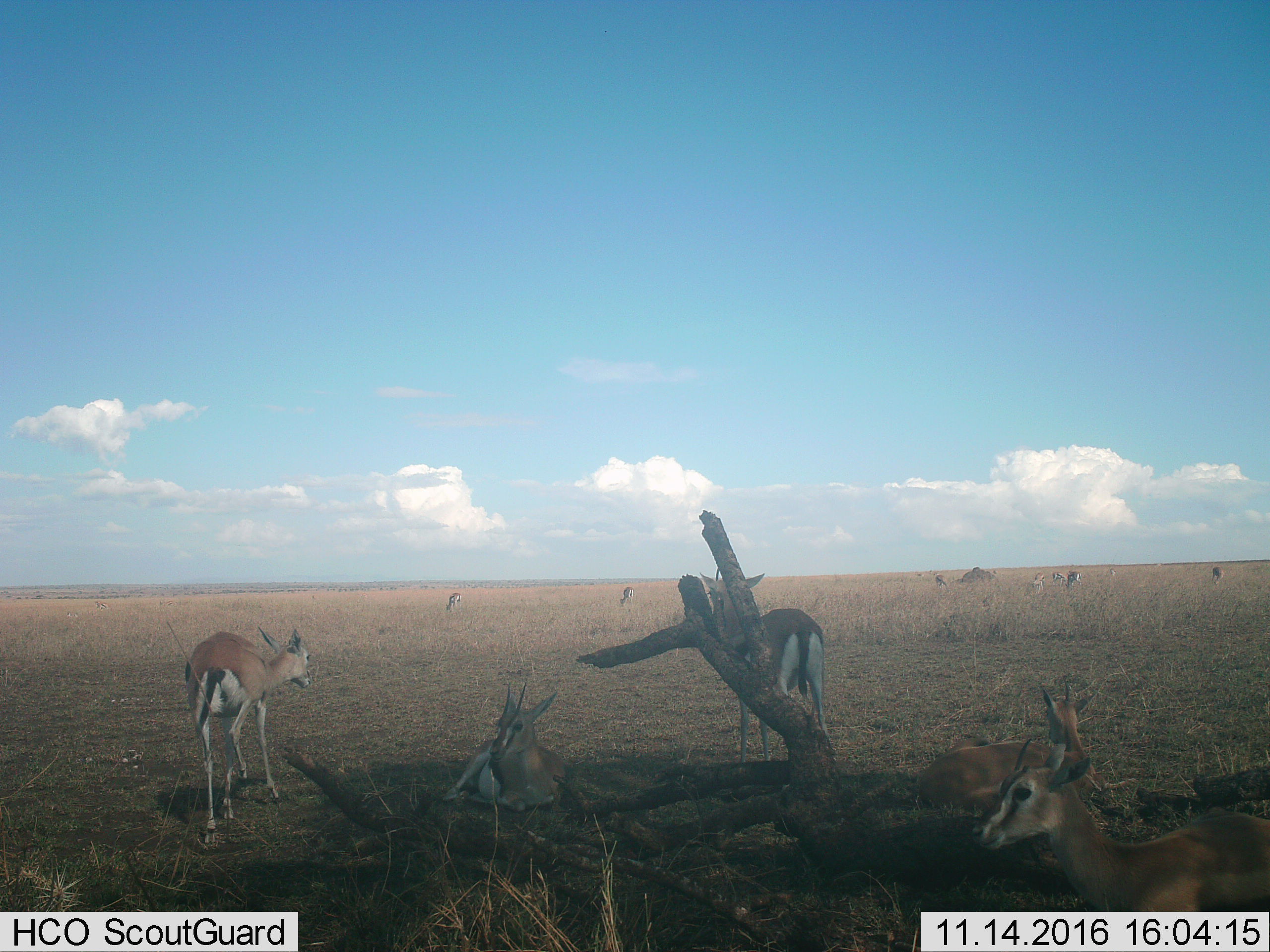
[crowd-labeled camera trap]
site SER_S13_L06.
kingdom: Animalia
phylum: Chordata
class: Mammalia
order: Artiodactyla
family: Bovidae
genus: Eudorcas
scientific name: Eudorcas thomsonii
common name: thomson's gazelle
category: gazellethomsons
Gazellethomsons (thomson's gazelle) (Eudorcas thomsonii), count 11-50. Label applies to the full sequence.